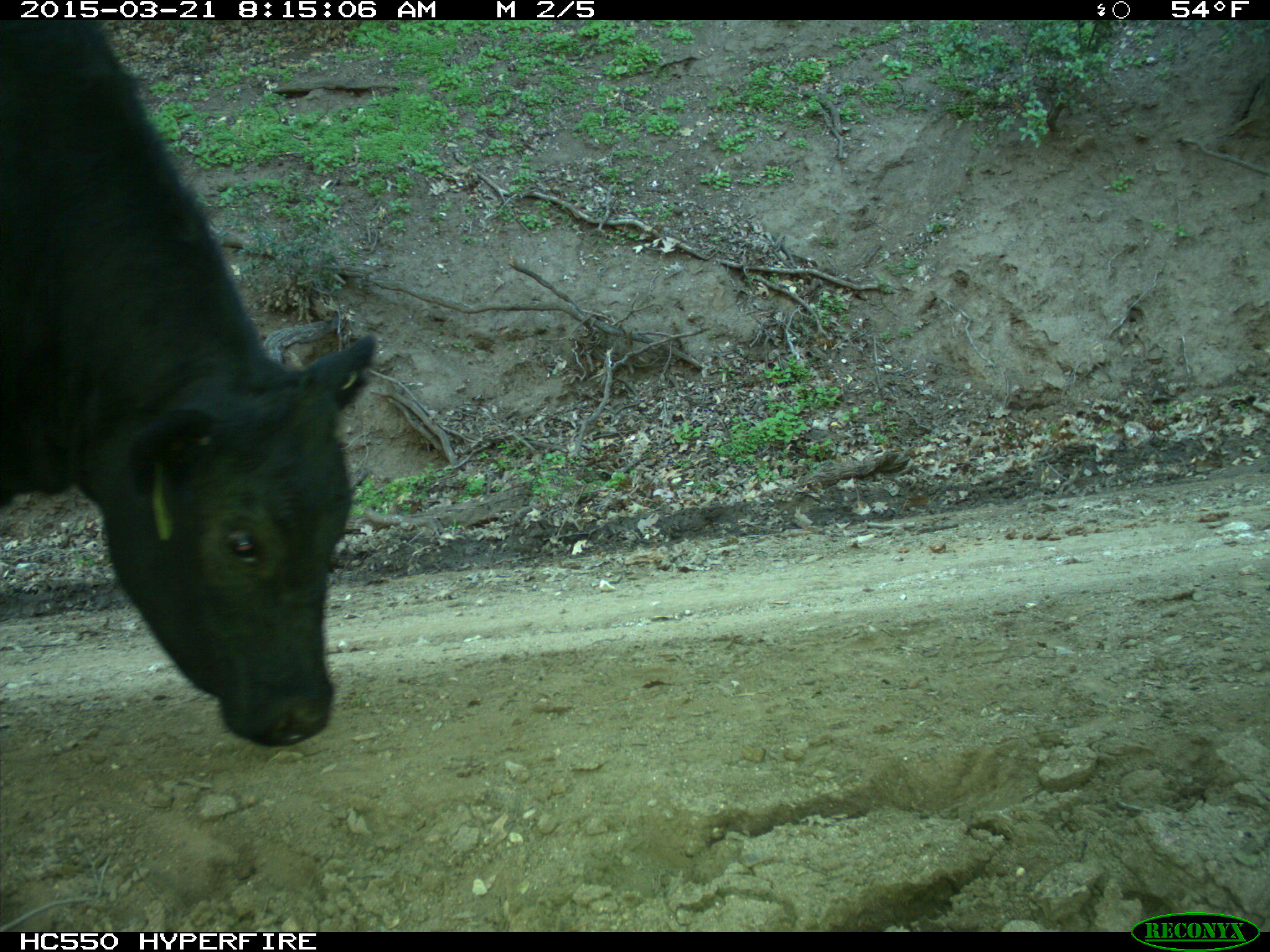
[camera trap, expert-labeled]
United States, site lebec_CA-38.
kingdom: Animalia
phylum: Chordata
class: Mammalia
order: Artiodactyla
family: Bovidae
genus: Bos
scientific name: Bos taurus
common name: domestic cow